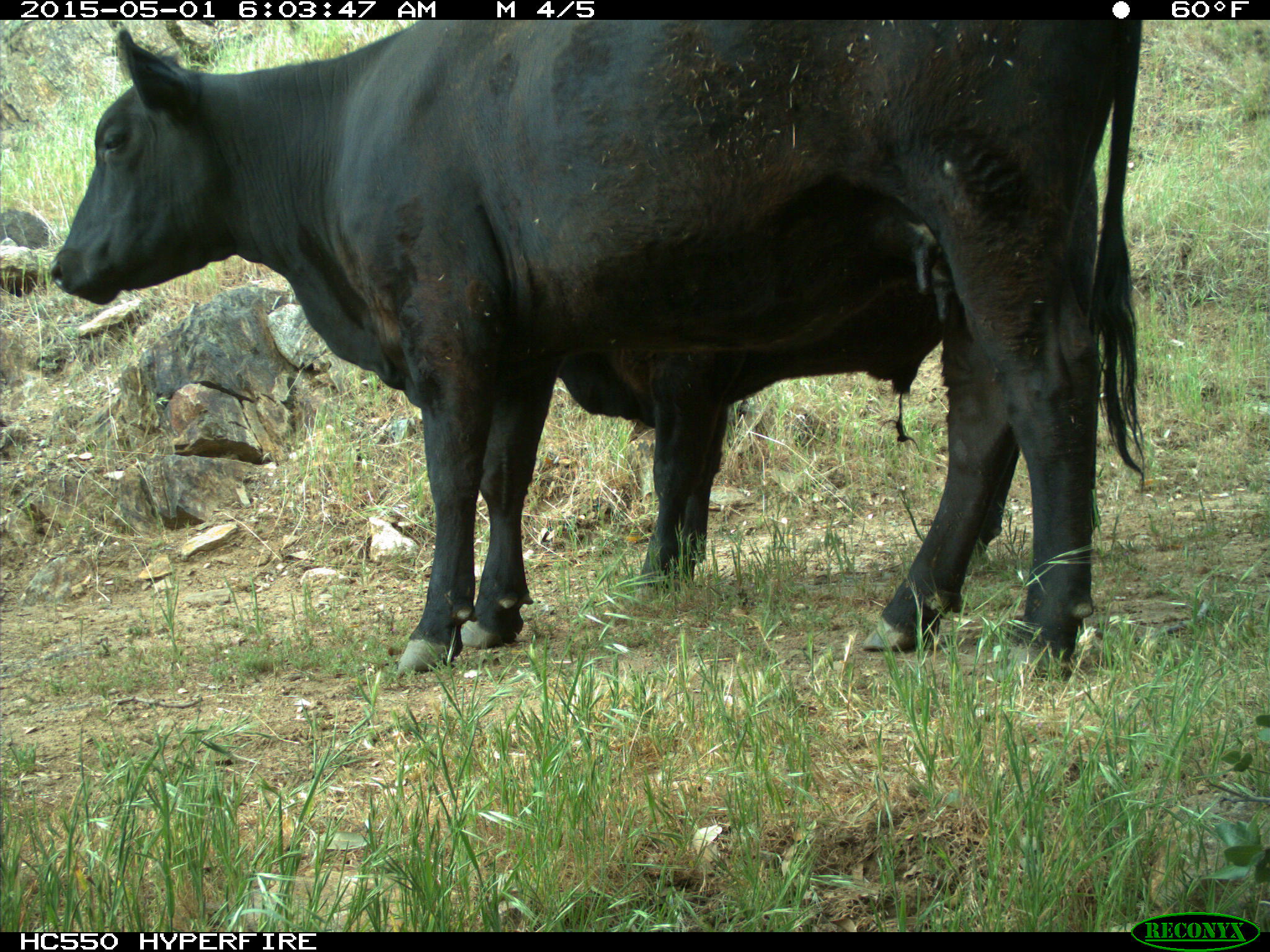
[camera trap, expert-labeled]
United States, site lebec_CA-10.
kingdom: Animalia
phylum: Chordata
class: Mammalia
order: Artiodactyla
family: Bovidae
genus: Bos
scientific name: Bos taurus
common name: domestic cow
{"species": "Bos taurus (domestic cow)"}